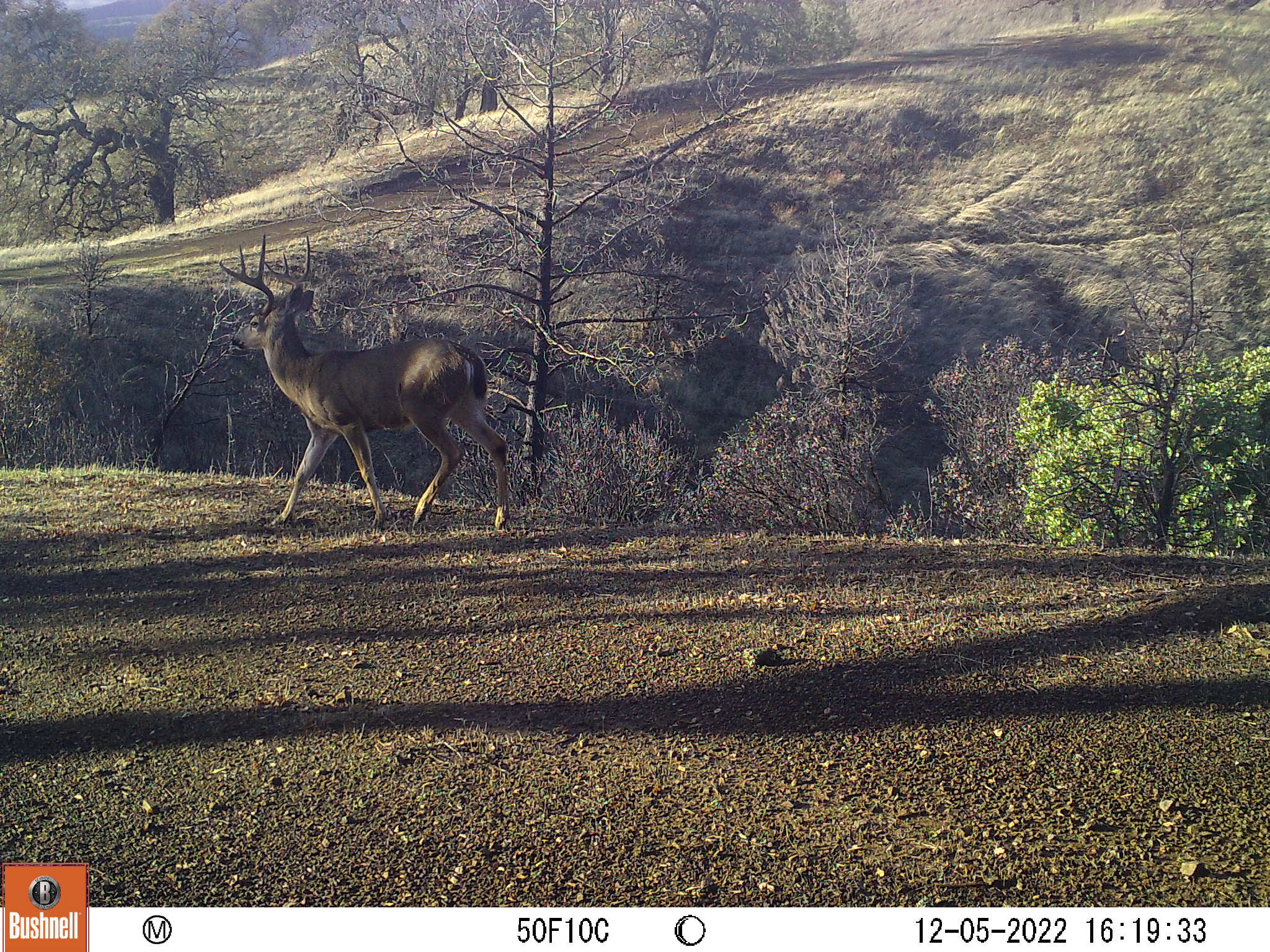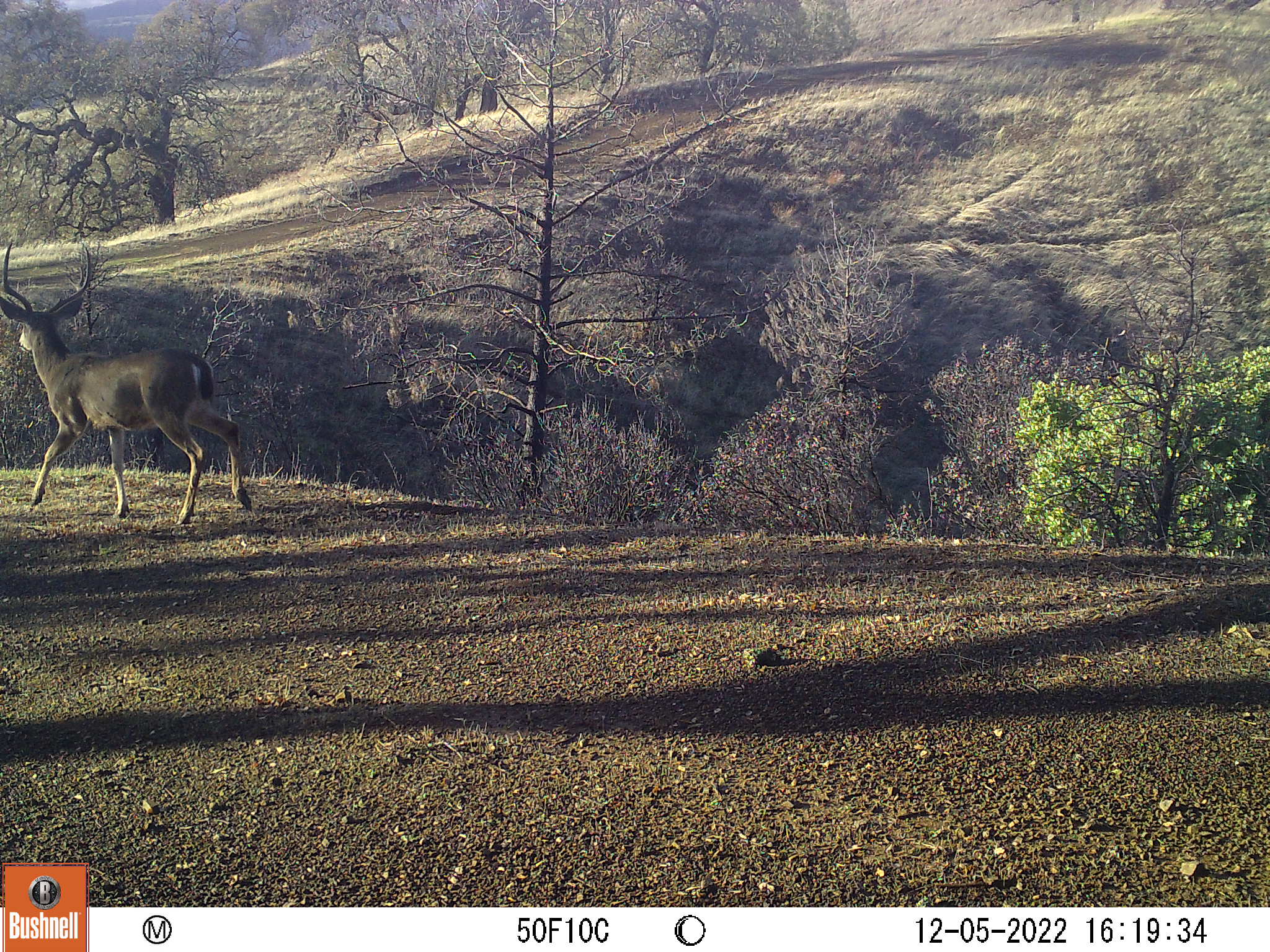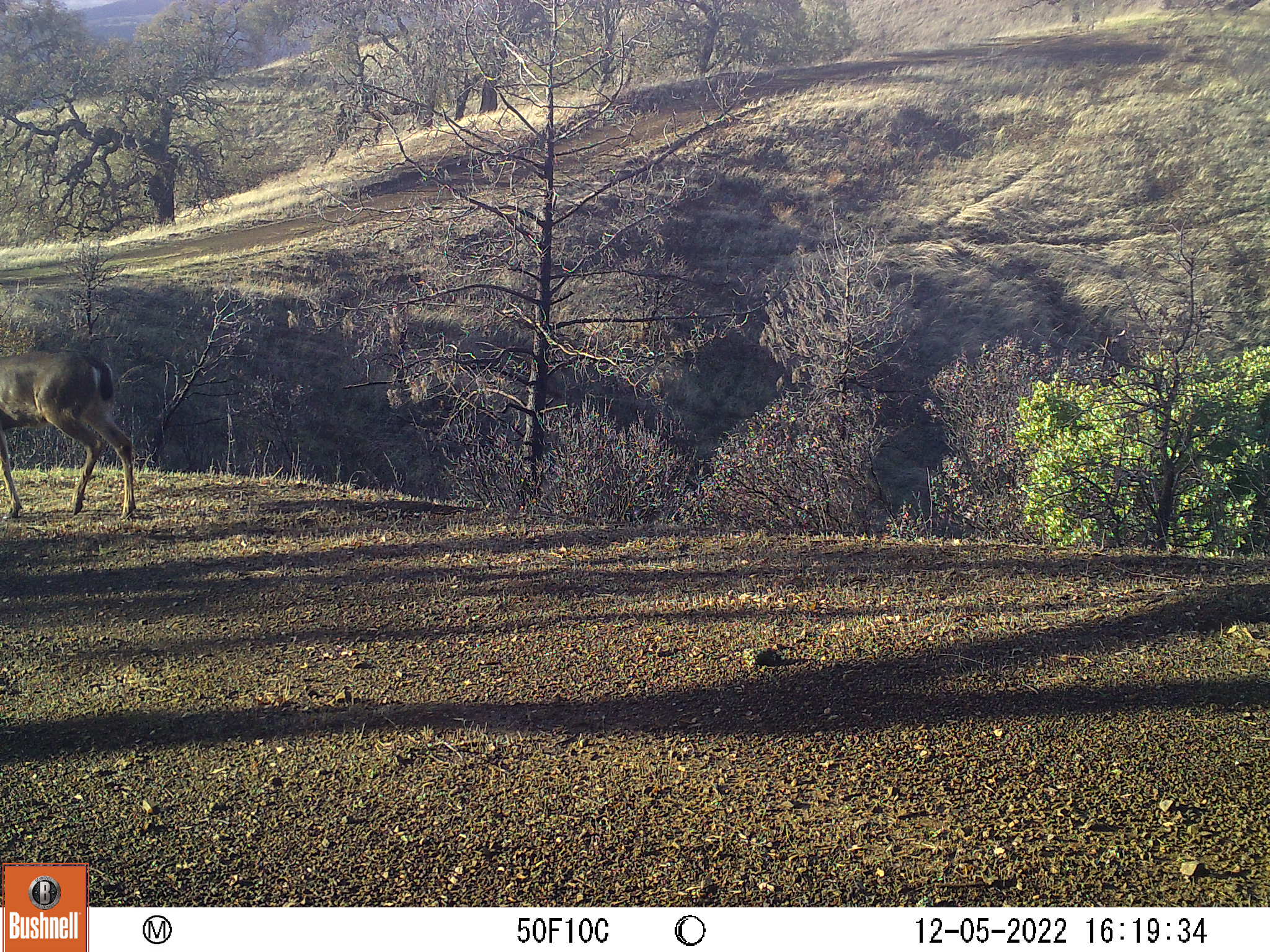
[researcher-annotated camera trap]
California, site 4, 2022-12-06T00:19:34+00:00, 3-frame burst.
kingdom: Animalia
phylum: Chordata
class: Mammalia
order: Artiodactyla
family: Cervidae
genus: Odocoileus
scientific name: Odocoileus hemionus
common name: mule deer